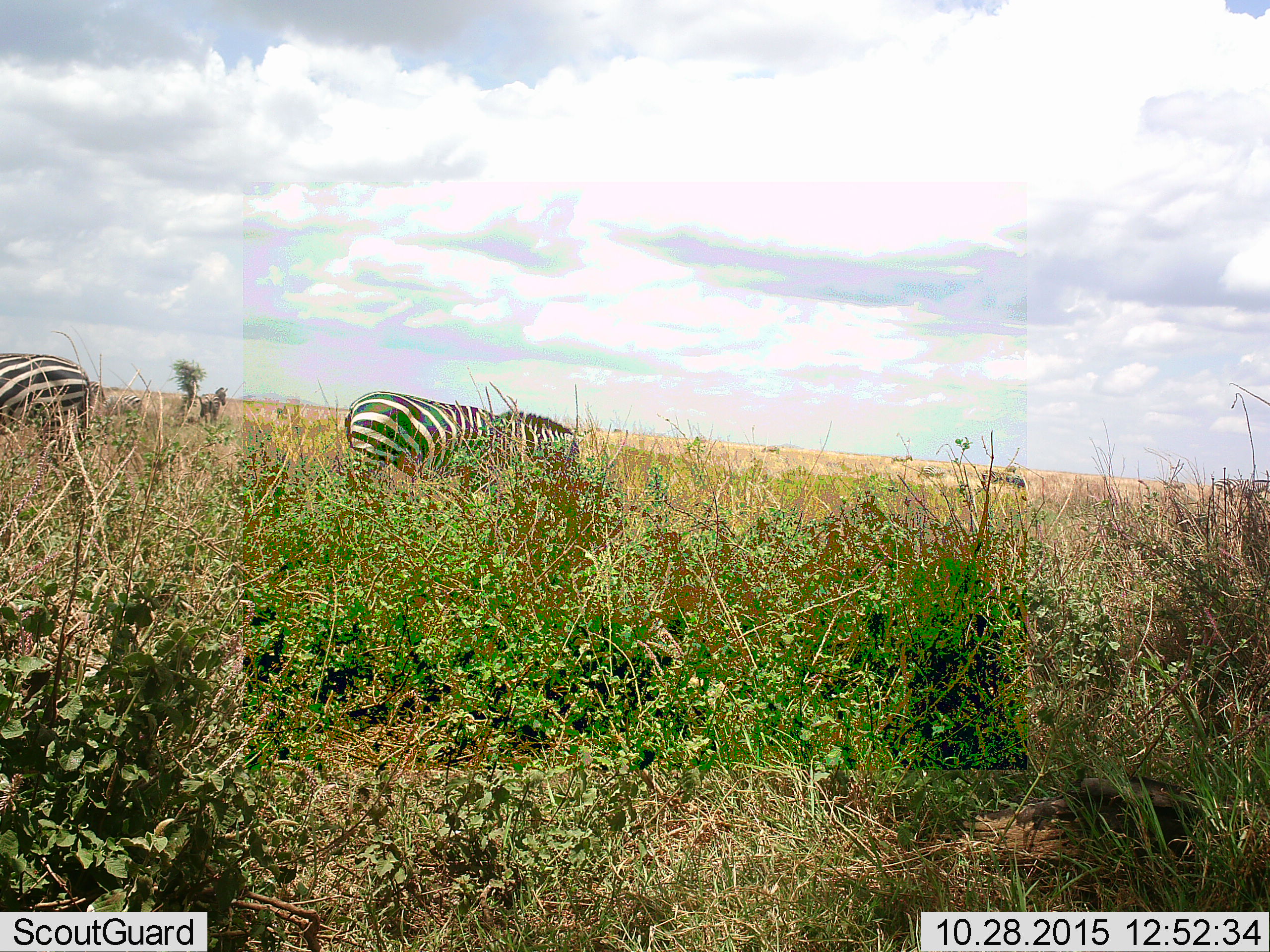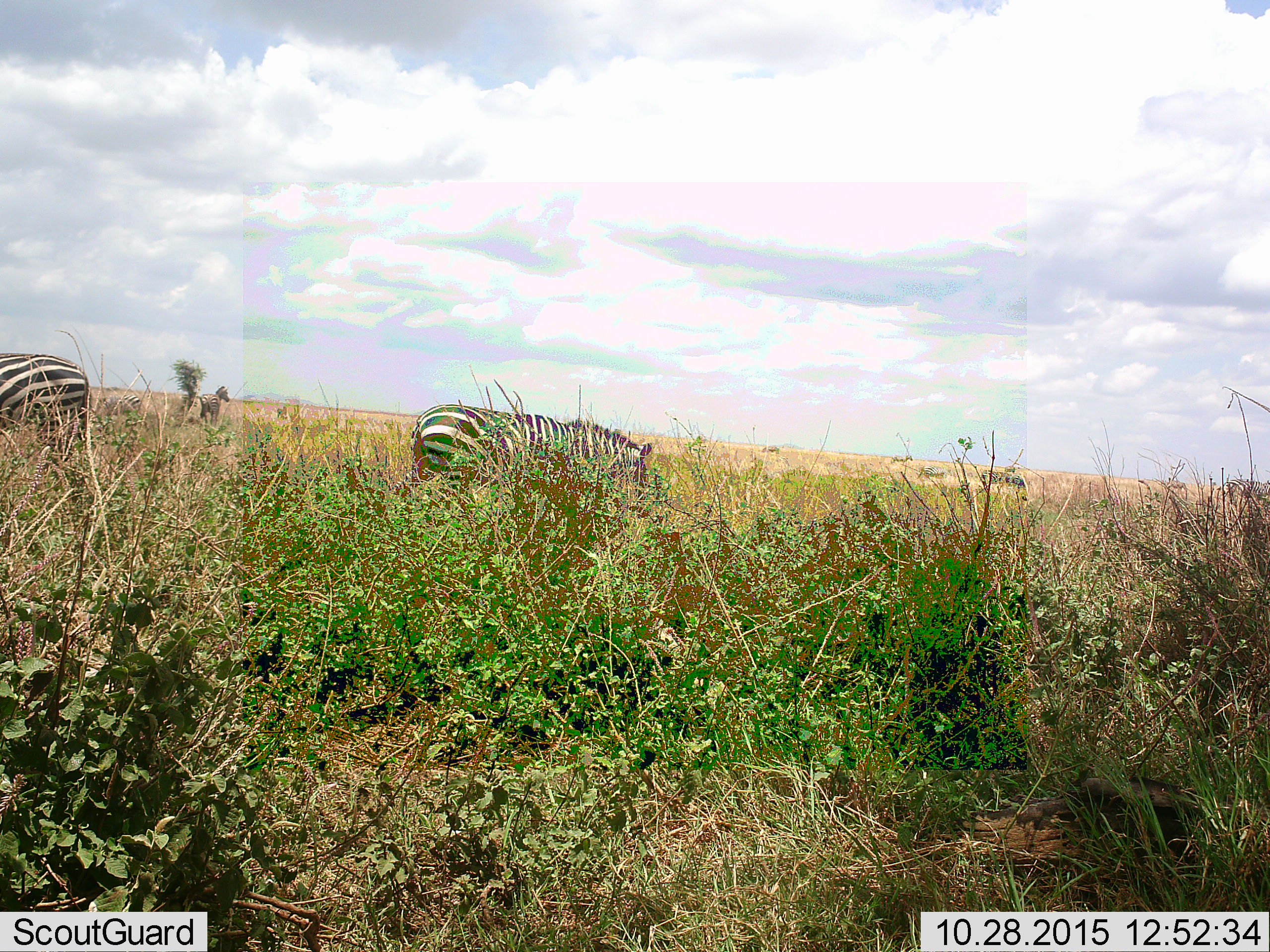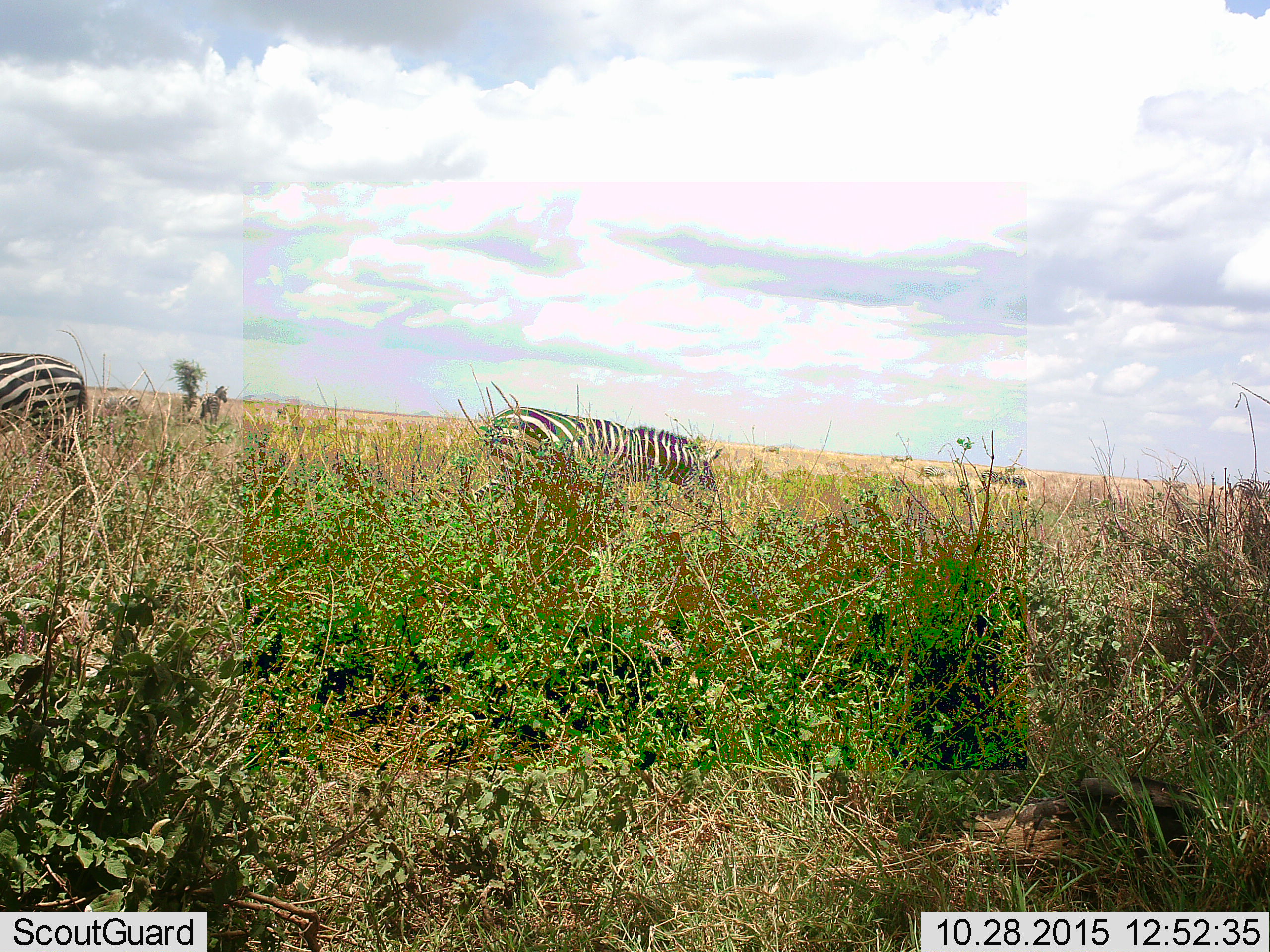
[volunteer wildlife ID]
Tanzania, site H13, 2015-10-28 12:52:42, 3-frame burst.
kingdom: Animalia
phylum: Chordata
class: Mammalia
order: Perissodactyla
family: Equidae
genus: Equus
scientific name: Equus quagga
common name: plains zebra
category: zebra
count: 7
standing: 40%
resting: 10%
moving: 90%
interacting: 0%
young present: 0%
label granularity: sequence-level